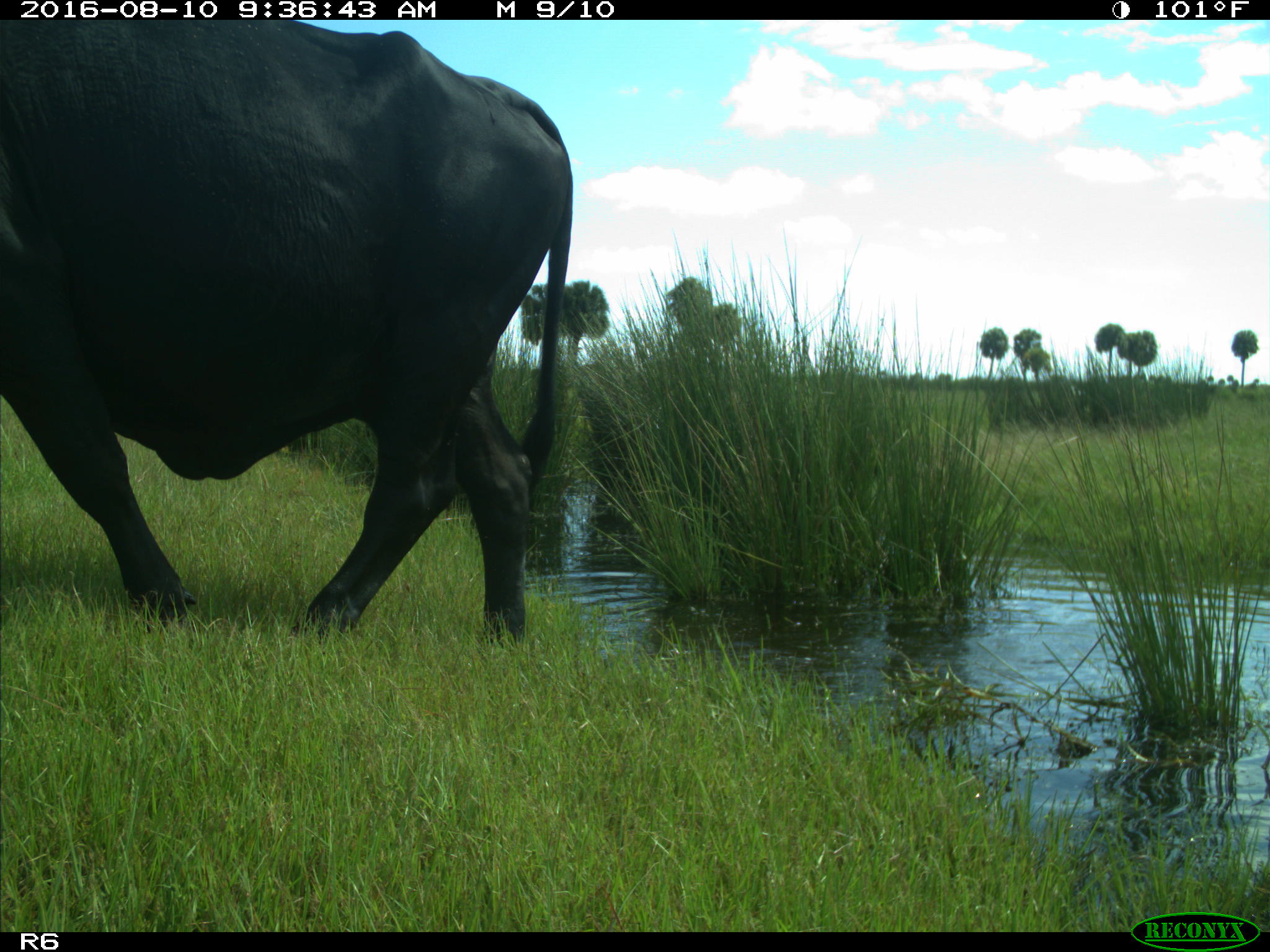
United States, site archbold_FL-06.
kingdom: Animalia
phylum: Chordata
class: Mammalia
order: Artiodactyla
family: Bovidae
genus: Bos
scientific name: Bos taurus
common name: domestic cow